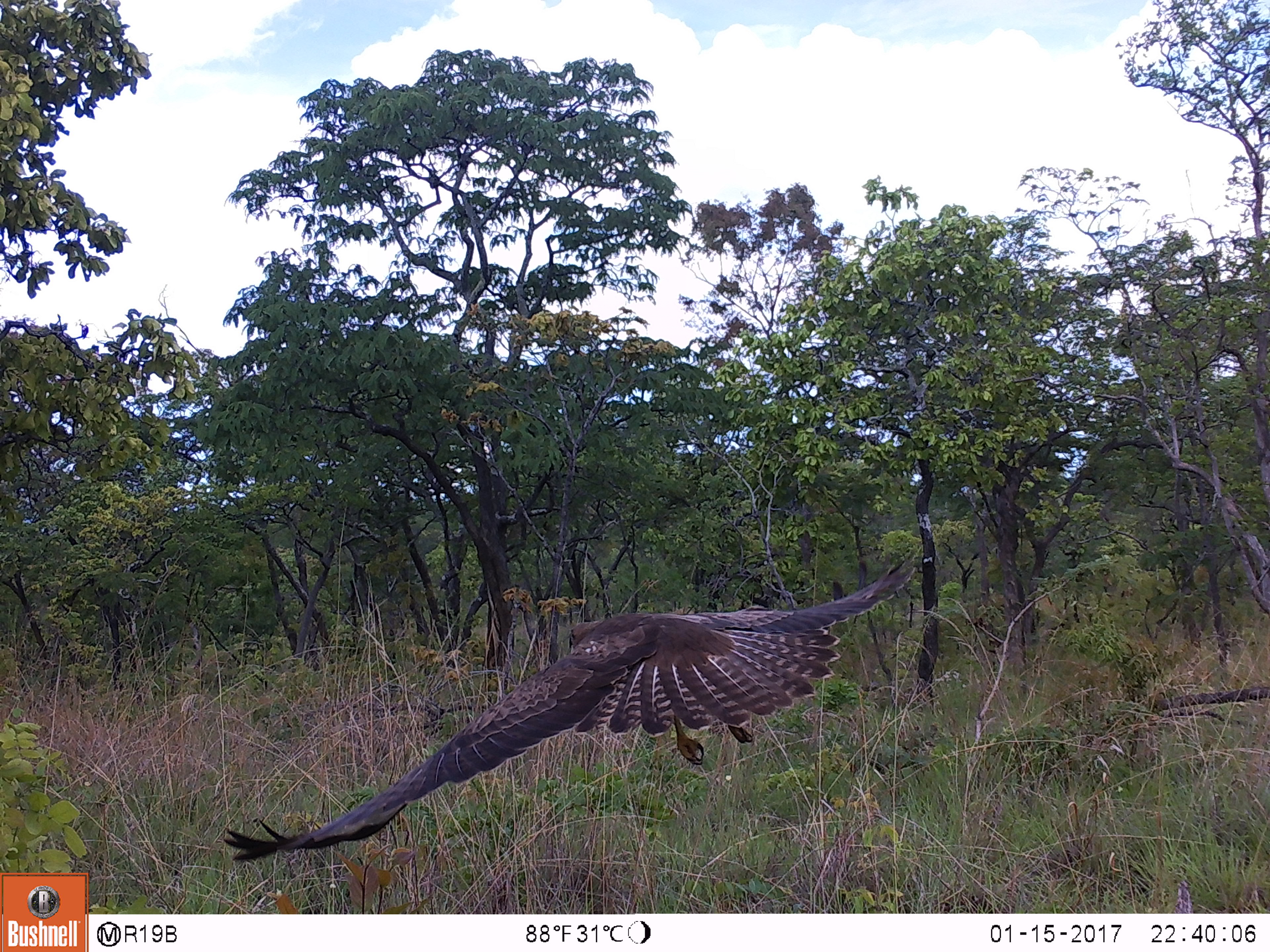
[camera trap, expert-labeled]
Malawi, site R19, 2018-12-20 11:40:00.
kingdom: Animalia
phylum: Chordata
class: Aves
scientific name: Aves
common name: bird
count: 1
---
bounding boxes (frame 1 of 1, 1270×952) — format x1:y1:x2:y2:
bird: 204:534:946:879